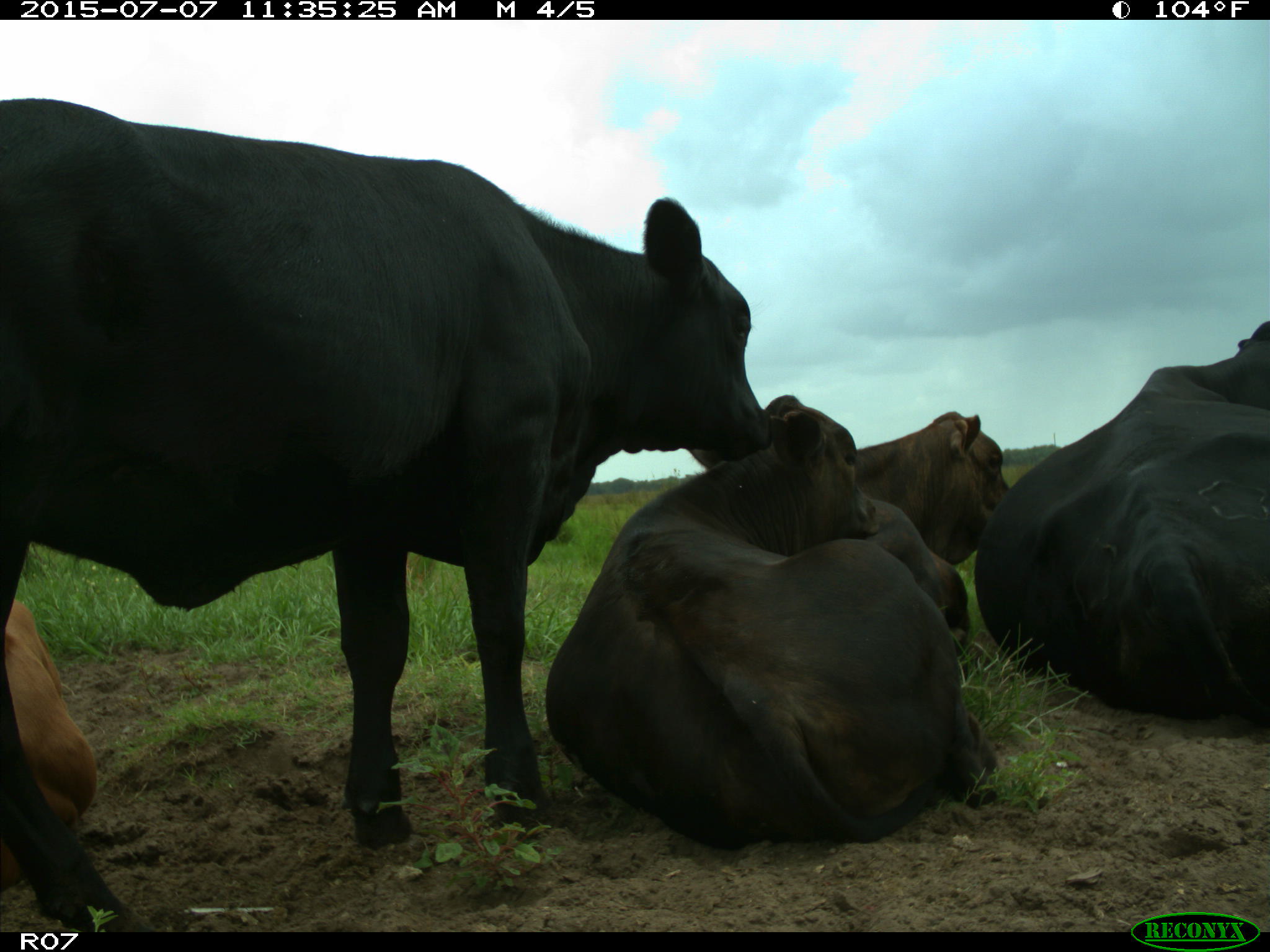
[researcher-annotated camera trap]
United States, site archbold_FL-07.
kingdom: Animalia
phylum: Chordata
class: Mammalia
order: Artiodactyla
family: Bovidae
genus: Bos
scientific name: Bos taurus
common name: domestic cow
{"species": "Bos taurus (domestic cow)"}